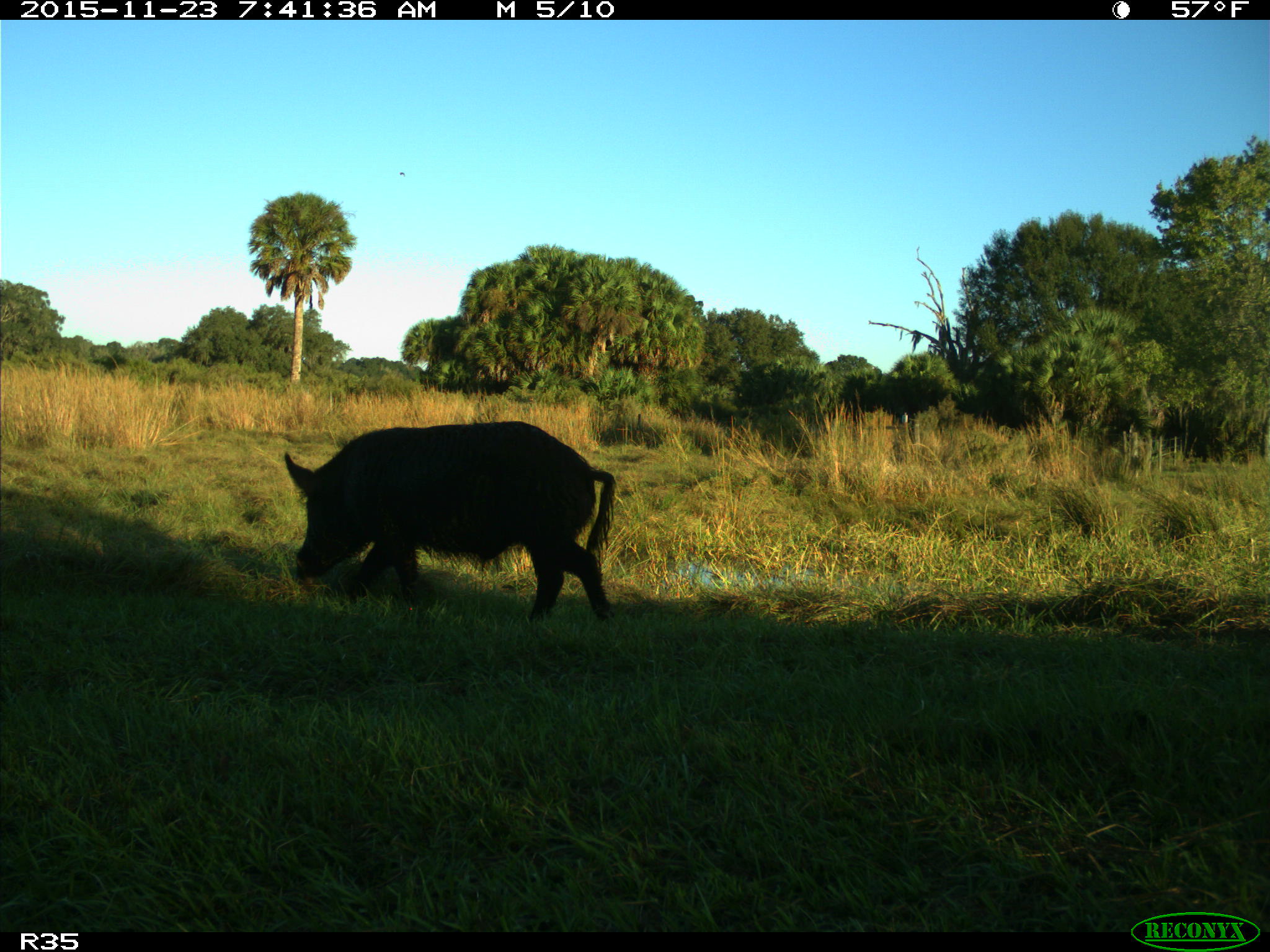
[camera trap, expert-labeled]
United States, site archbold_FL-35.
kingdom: Animalia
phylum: Chordata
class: Mammalia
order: Artiodactyla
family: Suidae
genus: Sus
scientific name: Sus scrofa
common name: wild boar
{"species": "Sus scrofa (wild boar)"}